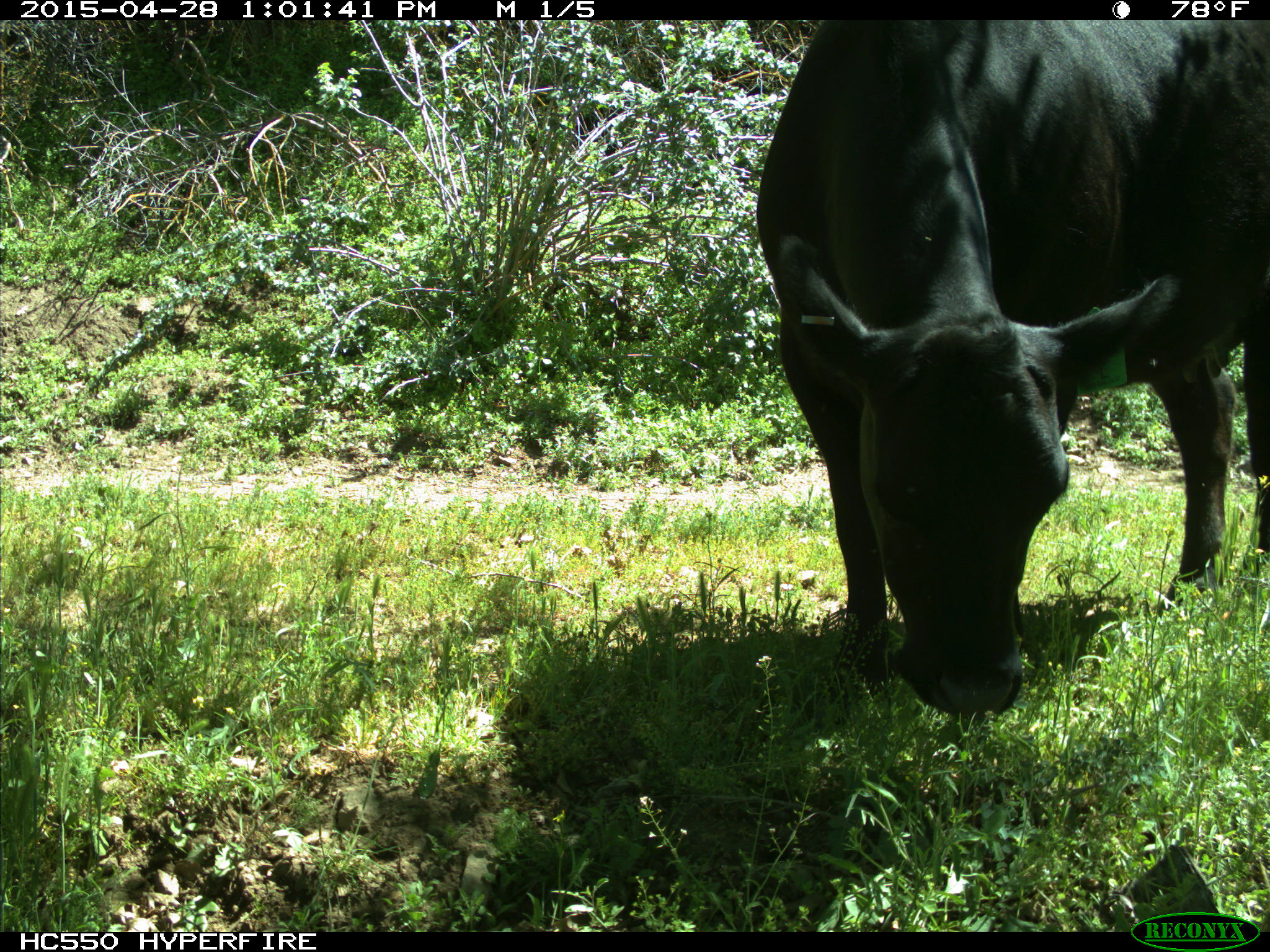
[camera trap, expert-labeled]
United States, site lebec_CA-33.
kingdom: Animalia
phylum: Chordata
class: Mammalia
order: Artiodactyla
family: Bovidae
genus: Bos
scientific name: Bos taurus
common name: domestic cow